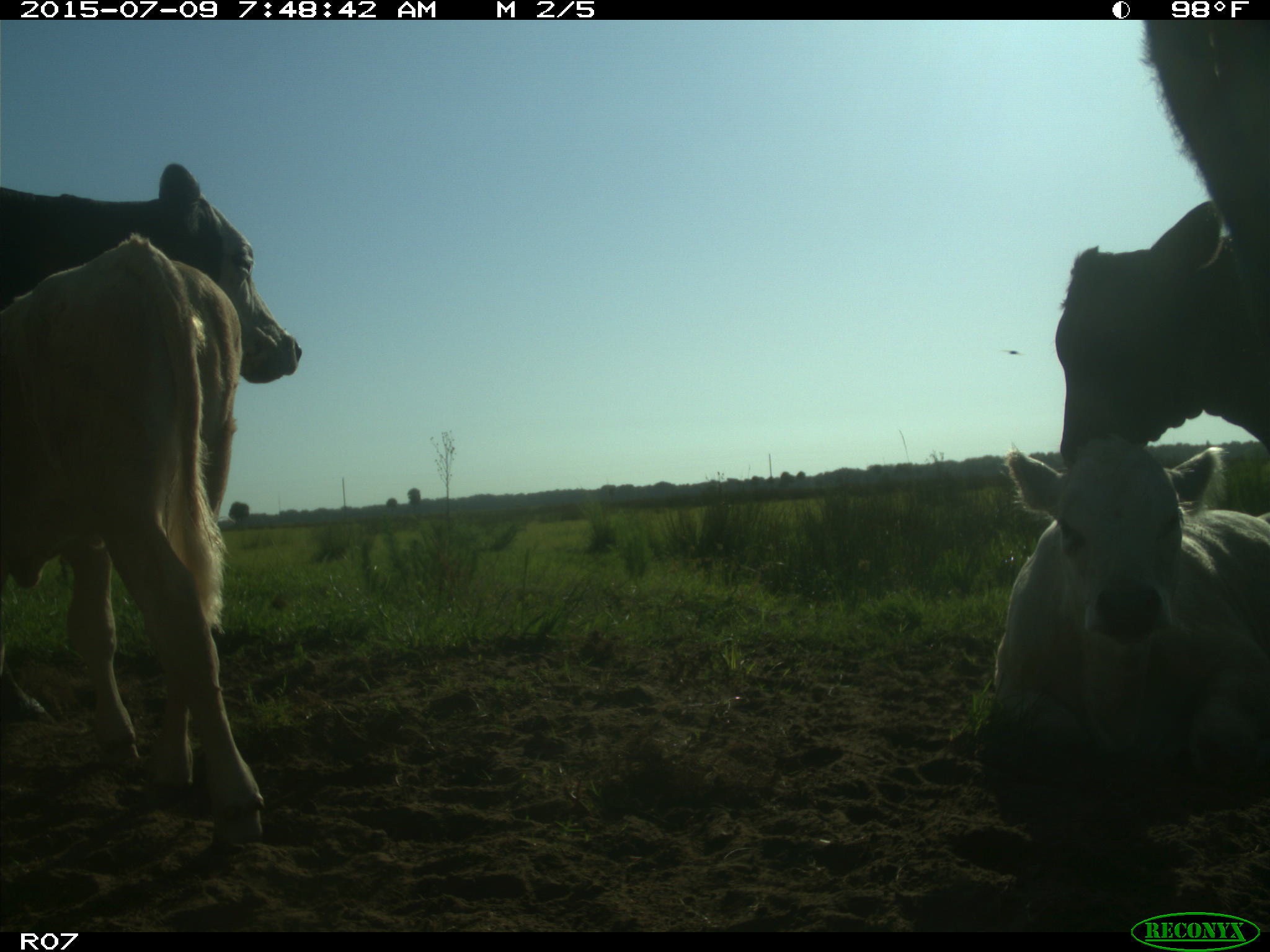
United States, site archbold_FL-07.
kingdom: Animalia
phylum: Chordata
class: Mammalia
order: Artiodactyla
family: Bovidae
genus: Bos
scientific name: Bos taurus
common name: domestic cow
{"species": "Bos taurus (domestic cow)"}